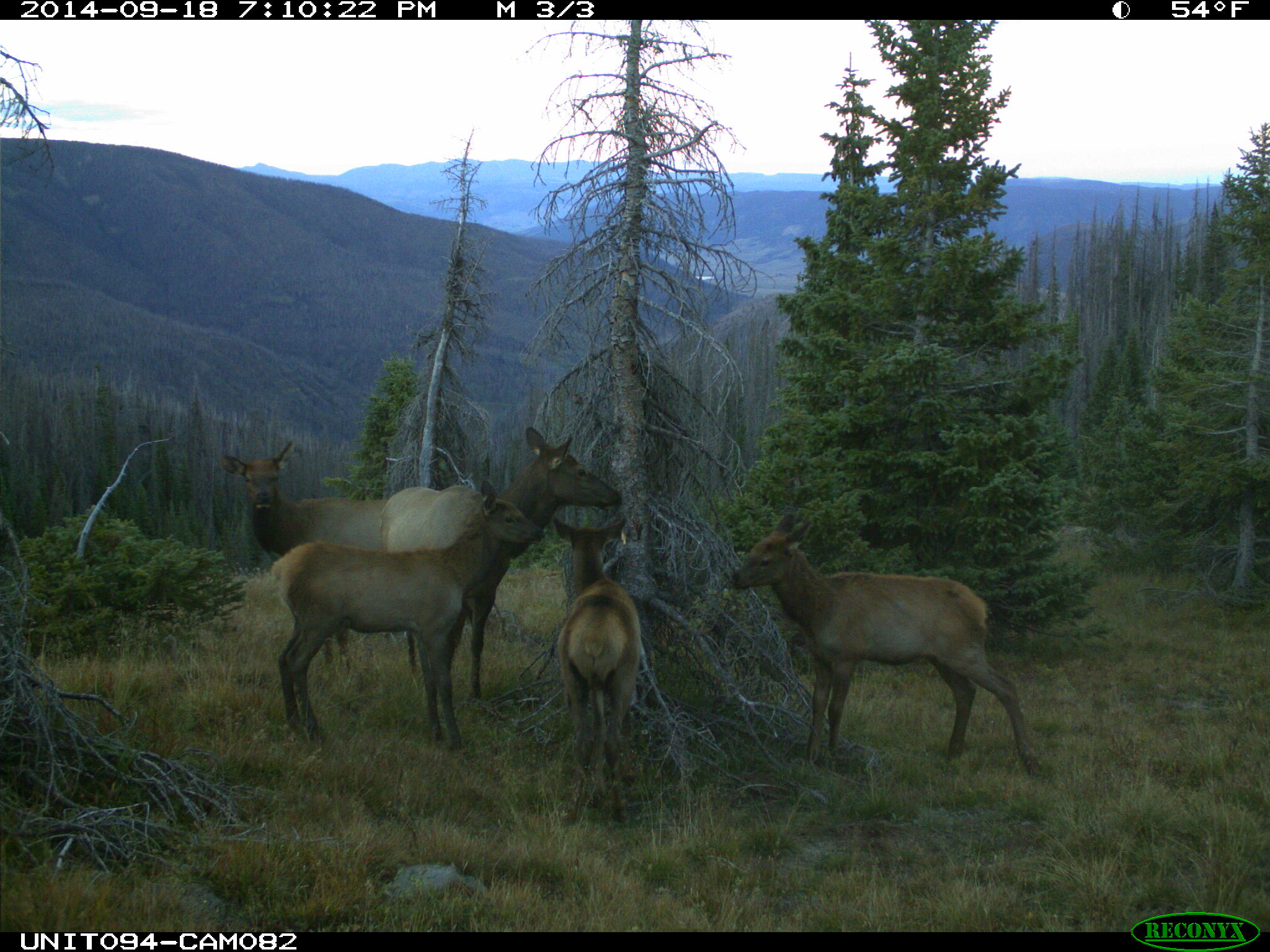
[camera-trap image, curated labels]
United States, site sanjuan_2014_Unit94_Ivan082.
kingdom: Animalia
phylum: Chordata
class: Mammalia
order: Artiodactyla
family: Cervidae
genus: Cervus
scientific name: Cervus elaphus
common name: red deer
Cervus elaphus (red deer).